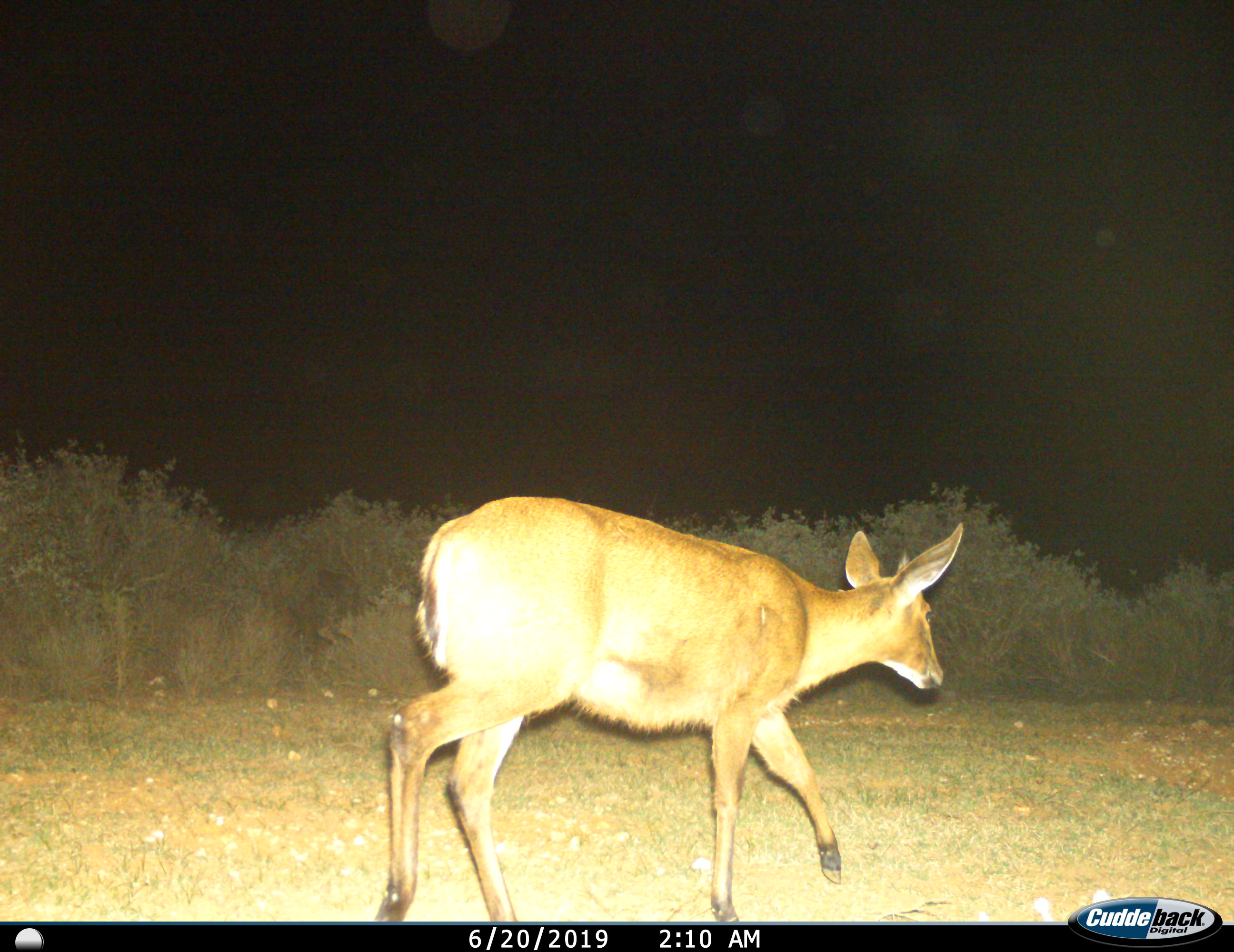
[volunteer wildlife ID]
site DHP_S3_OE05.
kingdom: Animalia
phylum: Chordata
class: Mammalia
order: Artiodactyla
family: Bovidae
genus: Sylvicapra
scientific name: Sylvicapra grimmia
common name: common duiker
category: duikercommongrey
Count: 1.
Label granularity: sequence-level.